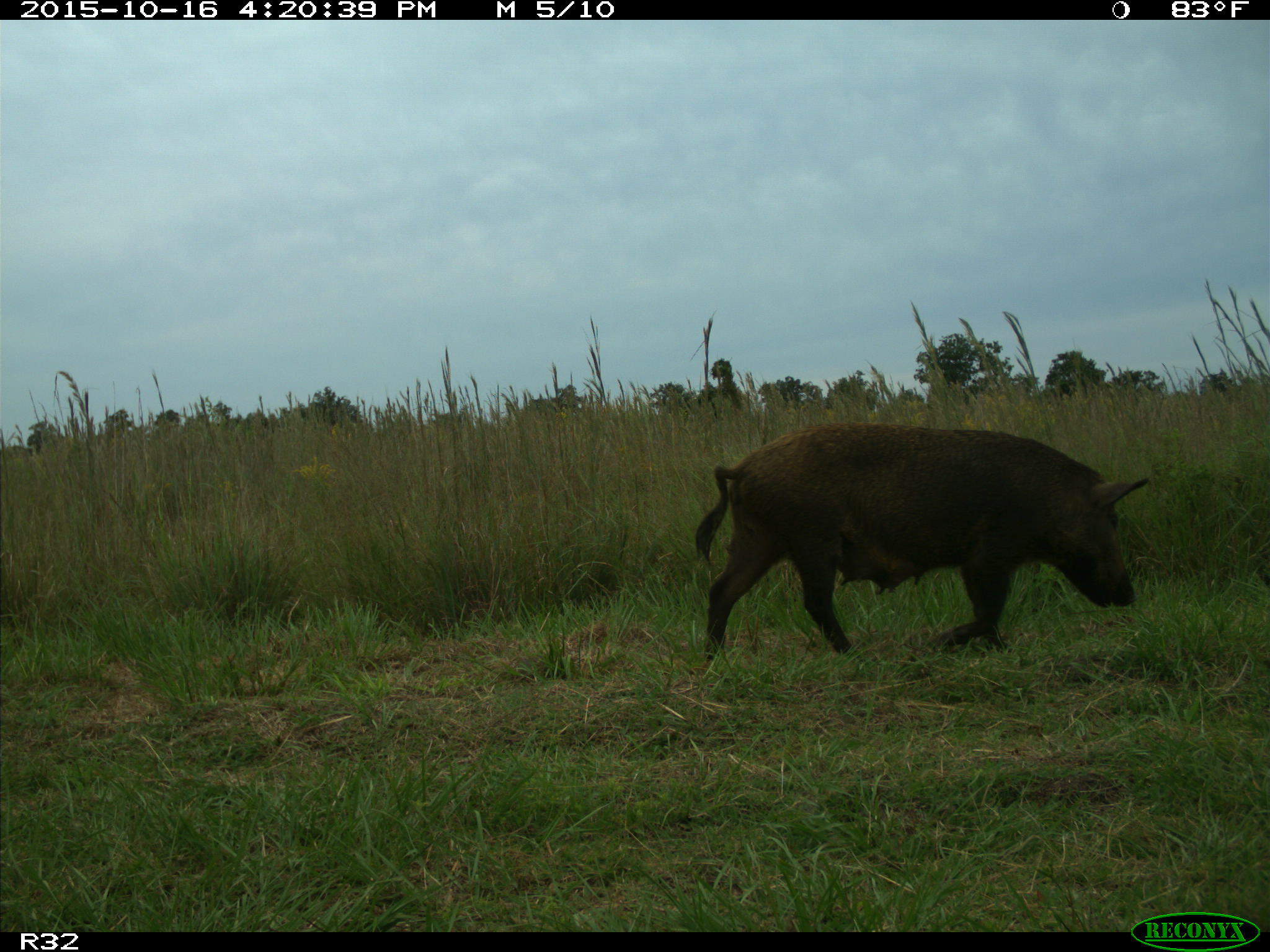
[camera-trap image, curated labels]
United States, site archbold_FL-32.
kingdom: Animalia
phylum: Chordata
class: Mammalia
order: Artiodactyla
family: Suidae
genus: Sus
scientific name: Sus scrofa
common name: wild boar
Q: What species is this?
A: Sus scrofa (wild boar).